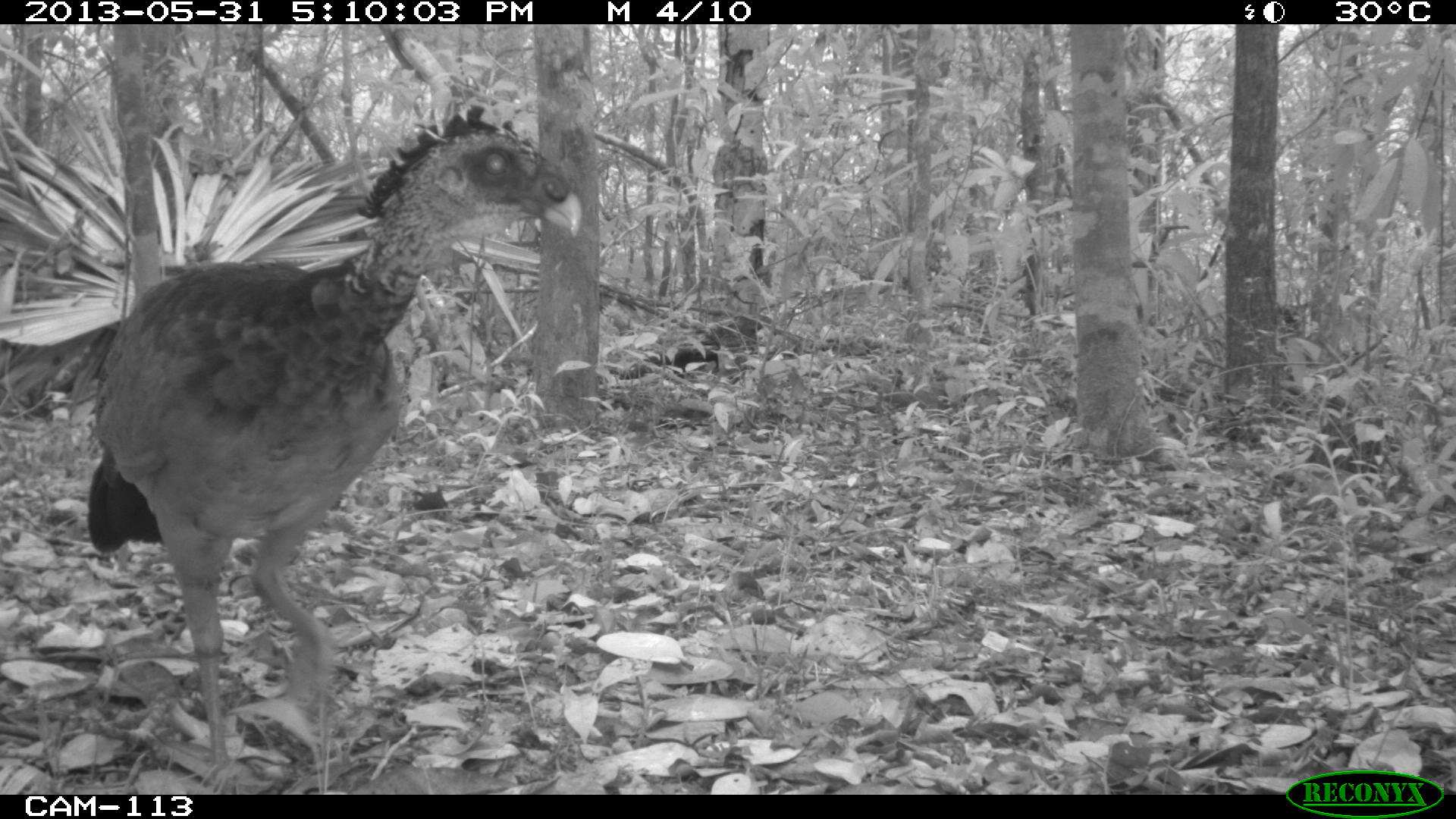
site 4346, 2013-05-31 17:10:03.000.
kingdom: Animalia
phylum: Chordata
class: Aves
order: Galliformes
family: Cracidae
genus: Crax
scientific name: Crax rubra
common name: great curassow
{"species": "Crax rubra (great curassow)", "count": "1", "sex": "female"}